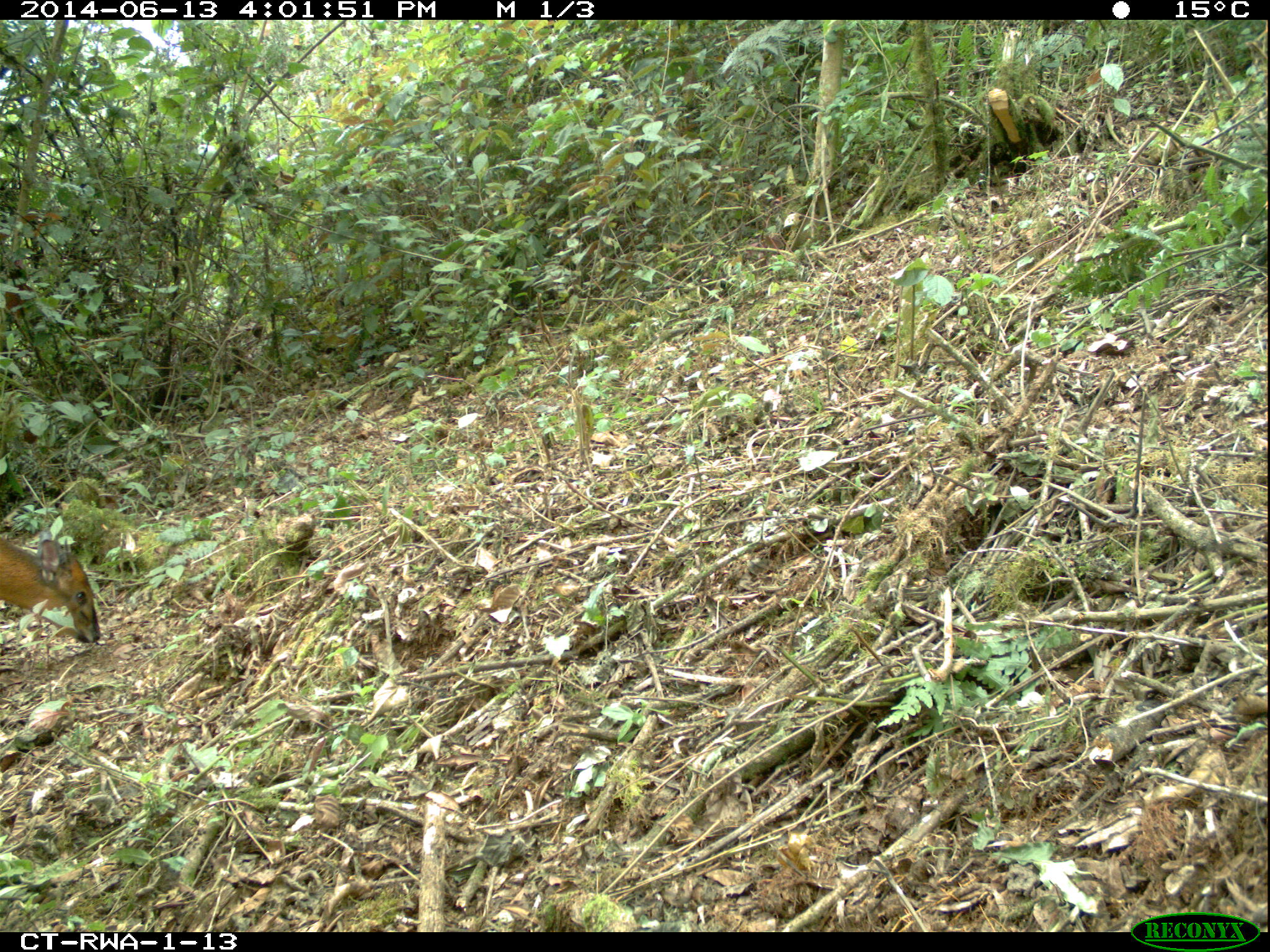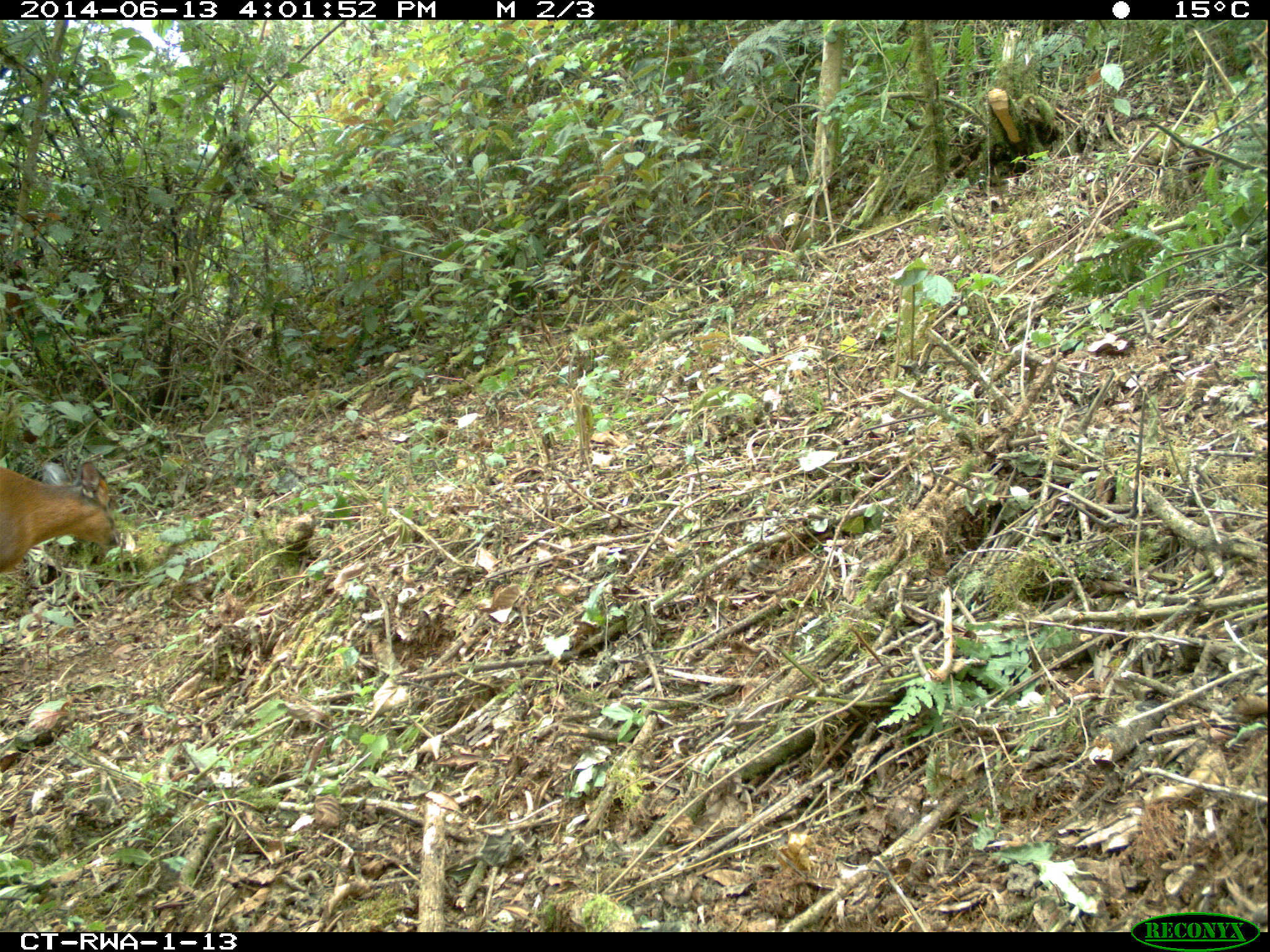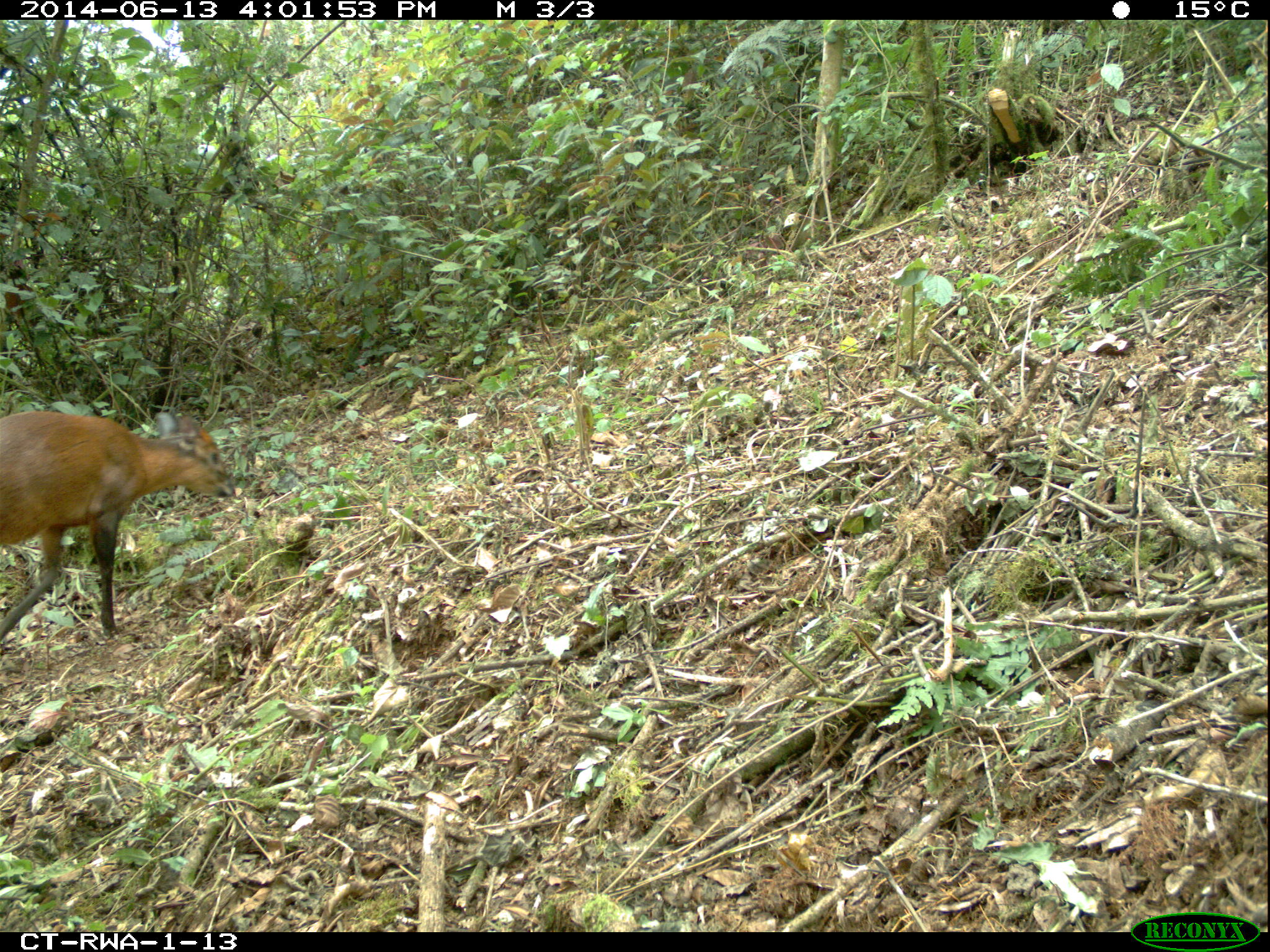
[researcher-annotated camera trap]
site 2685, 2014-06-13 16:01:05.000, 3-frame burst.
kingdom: Animalia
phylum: Chordata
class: Mammalia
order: Artiodactyla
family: Bovidae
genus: Cephalophus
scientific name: Cephalophus nigrifrons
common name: black-fronted duiker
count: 1